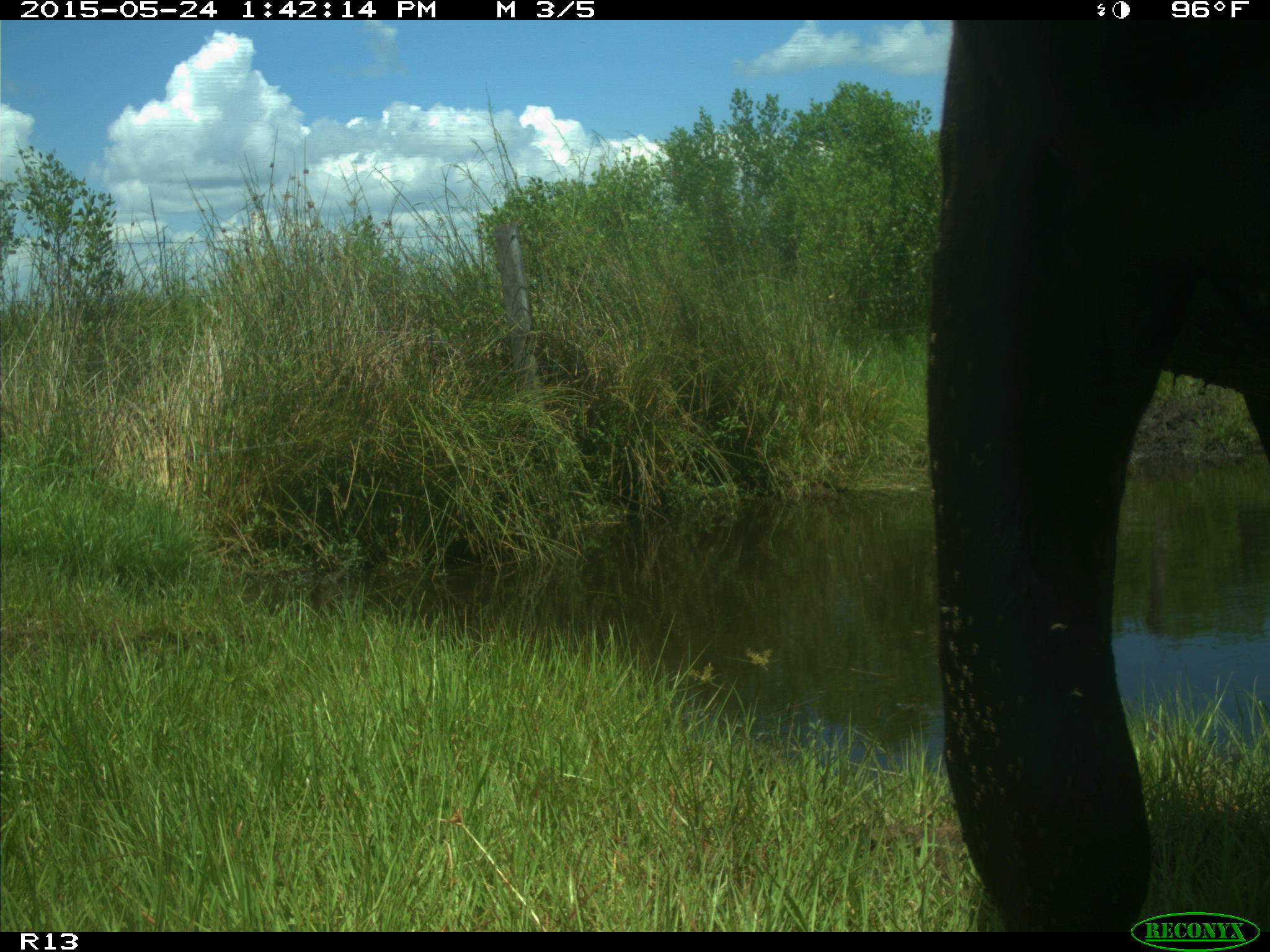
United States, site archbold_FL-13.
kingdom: Animalia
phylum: Chordata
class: Mammalia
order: Artiodactyla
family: Bovidae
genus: Bos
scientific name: Bos taurus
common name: domestic cow